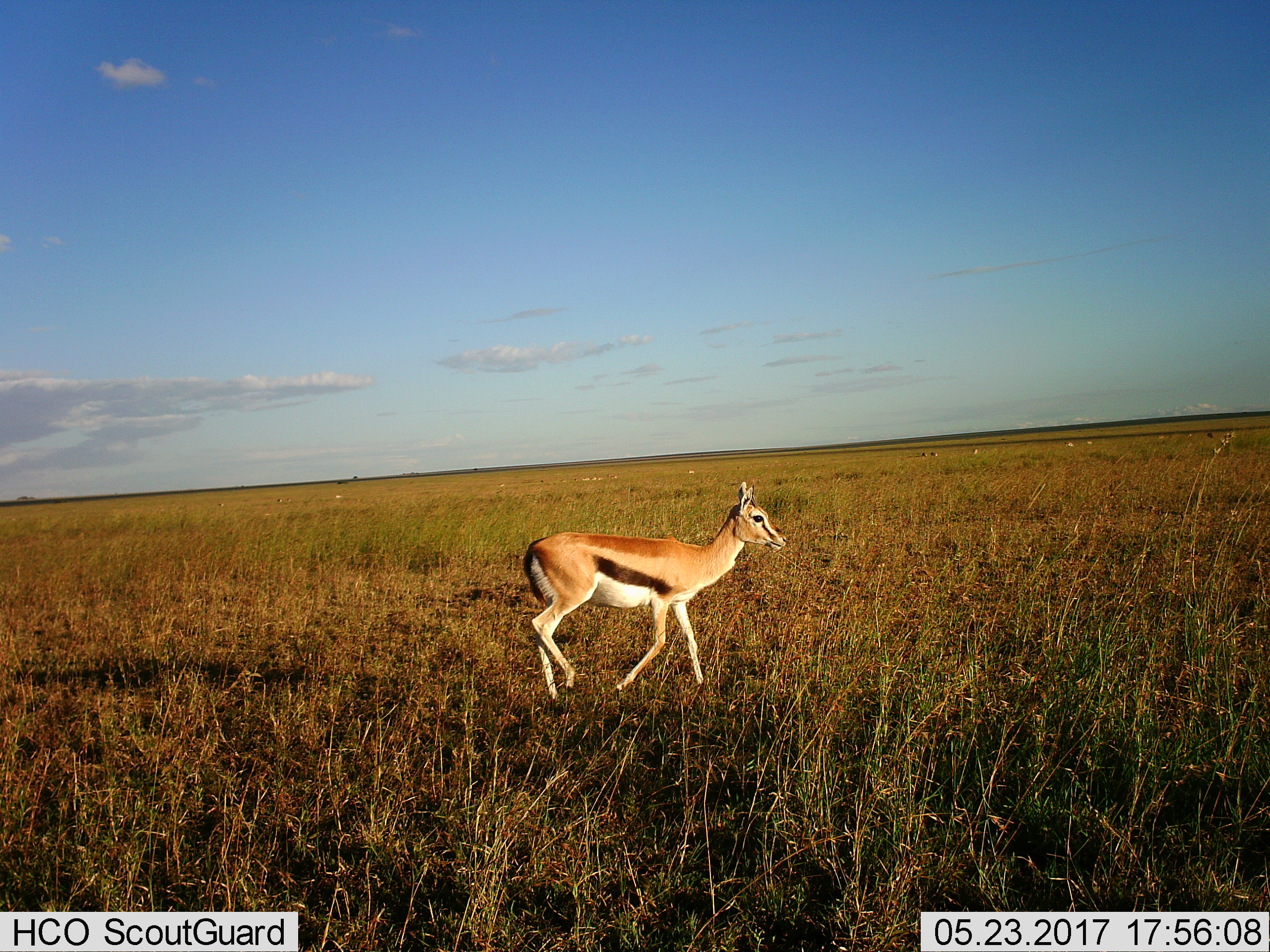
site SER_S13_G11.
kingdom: Animalia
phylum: Chordata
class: Mammalia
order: Artiodactyla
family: Bovidae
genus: Eudorcas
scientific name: Eudorcas thomsonii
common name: thomson's gazelle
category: gazellethomsons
Gazellethomsons (thomson's gazelle) (Eudorcas thomsonii), count 1. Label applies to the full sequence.